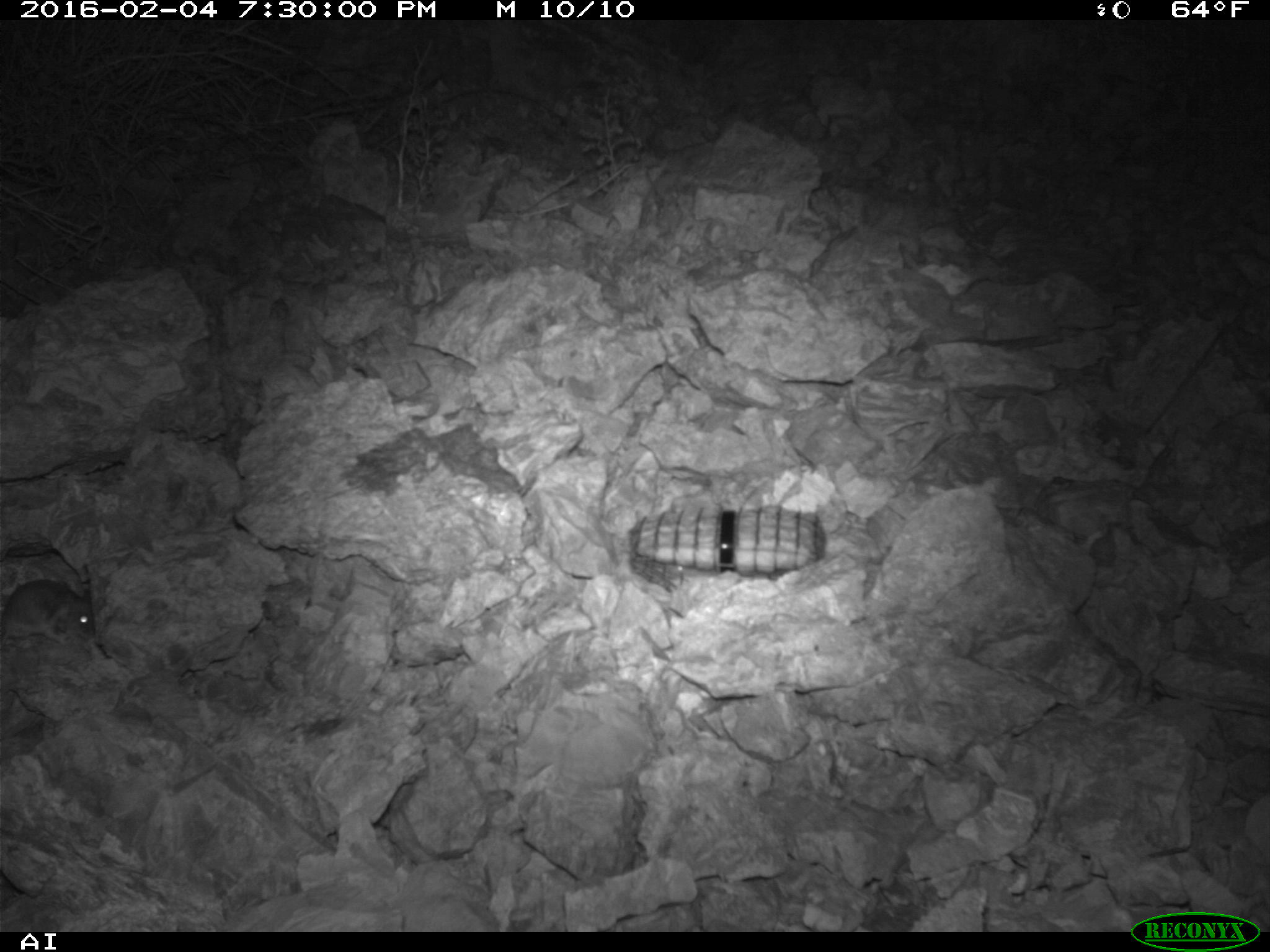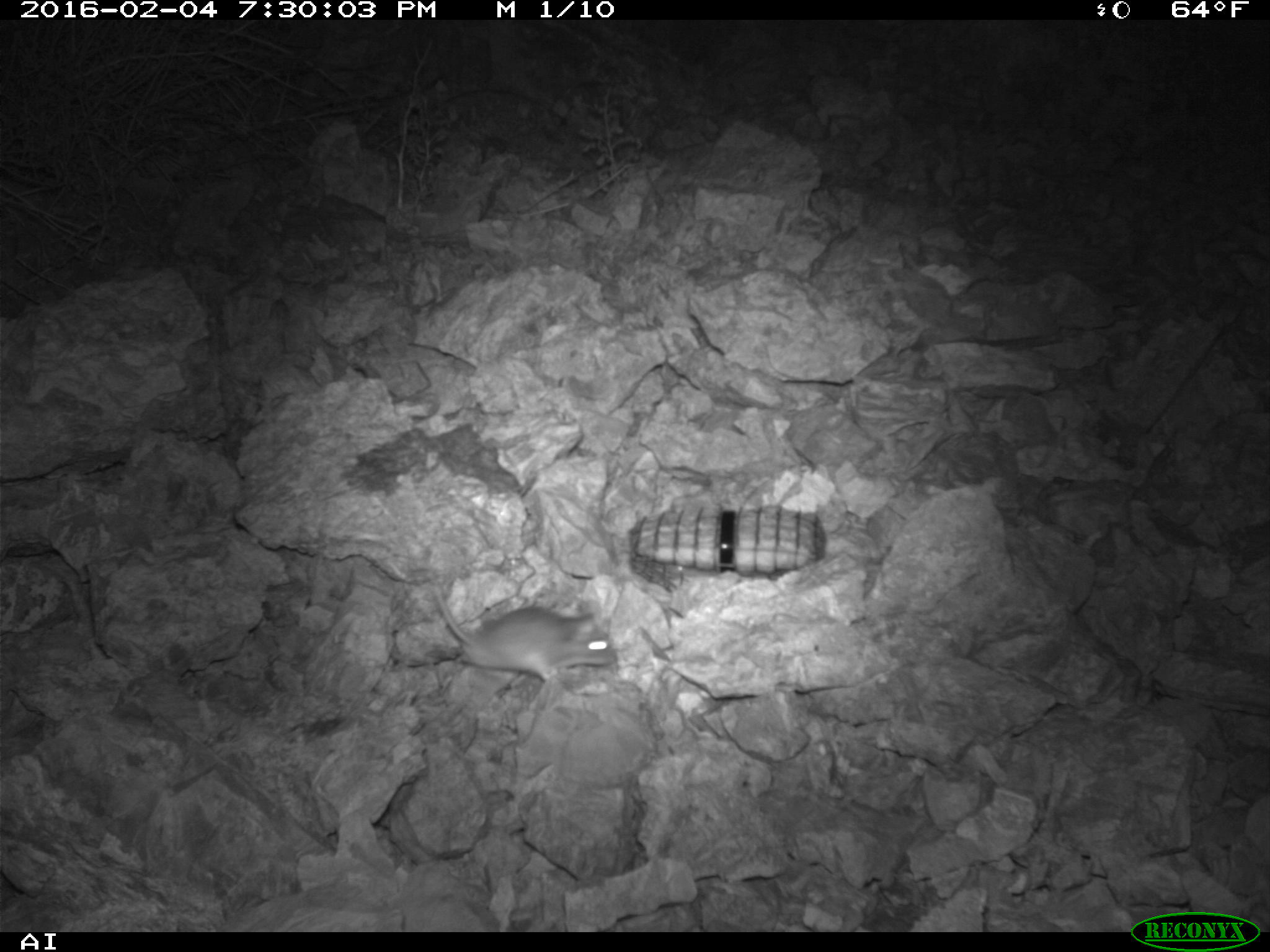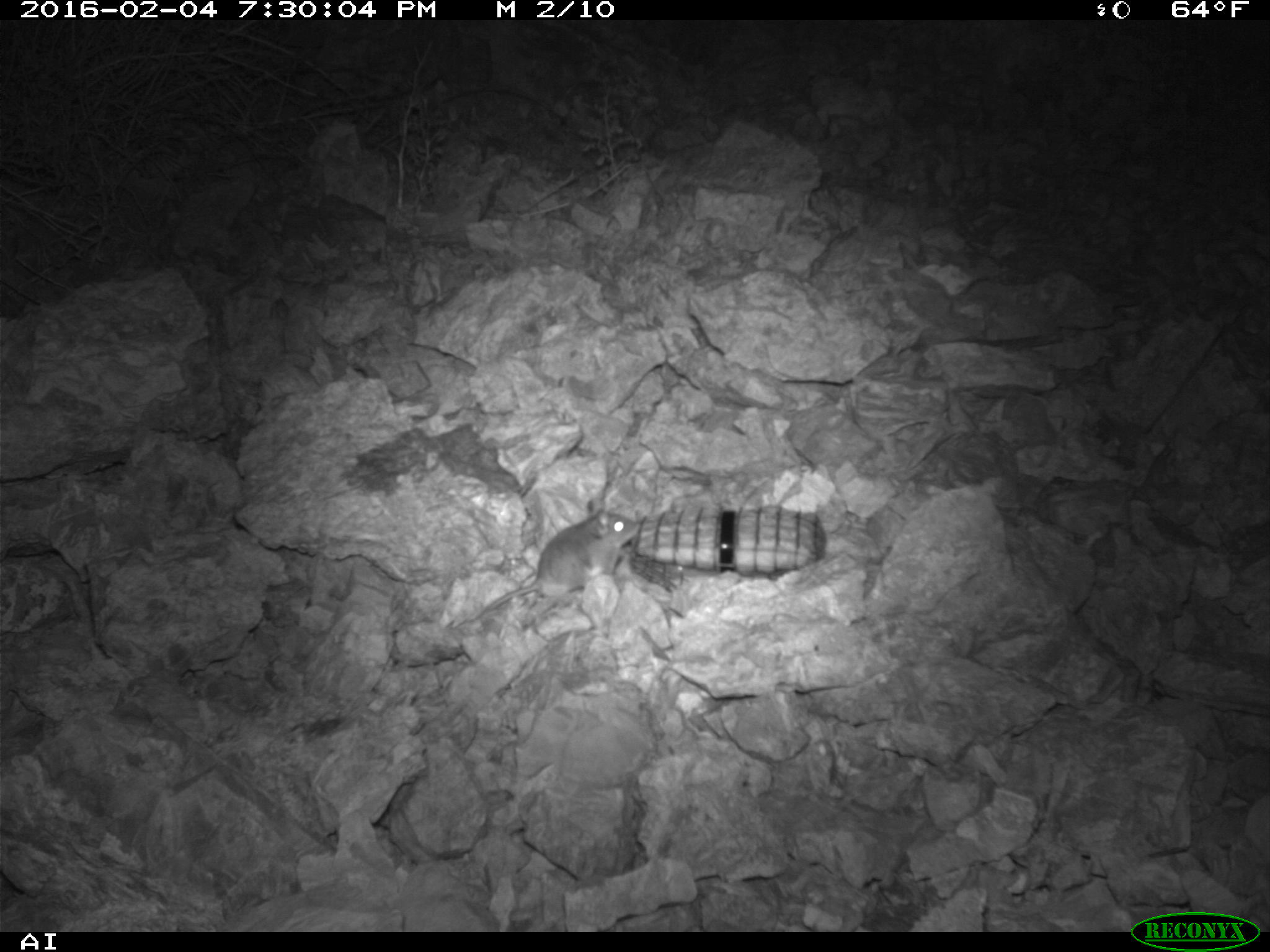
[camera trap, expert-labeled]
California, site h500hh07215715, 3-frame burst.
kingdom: Animalia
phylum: Chordata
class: Mammalia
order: Rodentia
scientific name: Rodentia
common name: rodent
Rodent (Rodentia).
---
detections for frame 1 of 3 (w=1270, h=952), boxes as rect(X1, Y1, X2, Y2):
rodent: rect(0, 580, 95, 645)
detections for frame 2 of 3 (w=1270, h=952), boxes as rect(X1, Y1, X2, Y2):
rodent: rect(424, 570, 619, 685)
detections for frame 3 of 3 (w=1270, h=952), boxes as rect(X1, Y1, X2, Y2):
rodent: rect(463, 499, 641, 624)